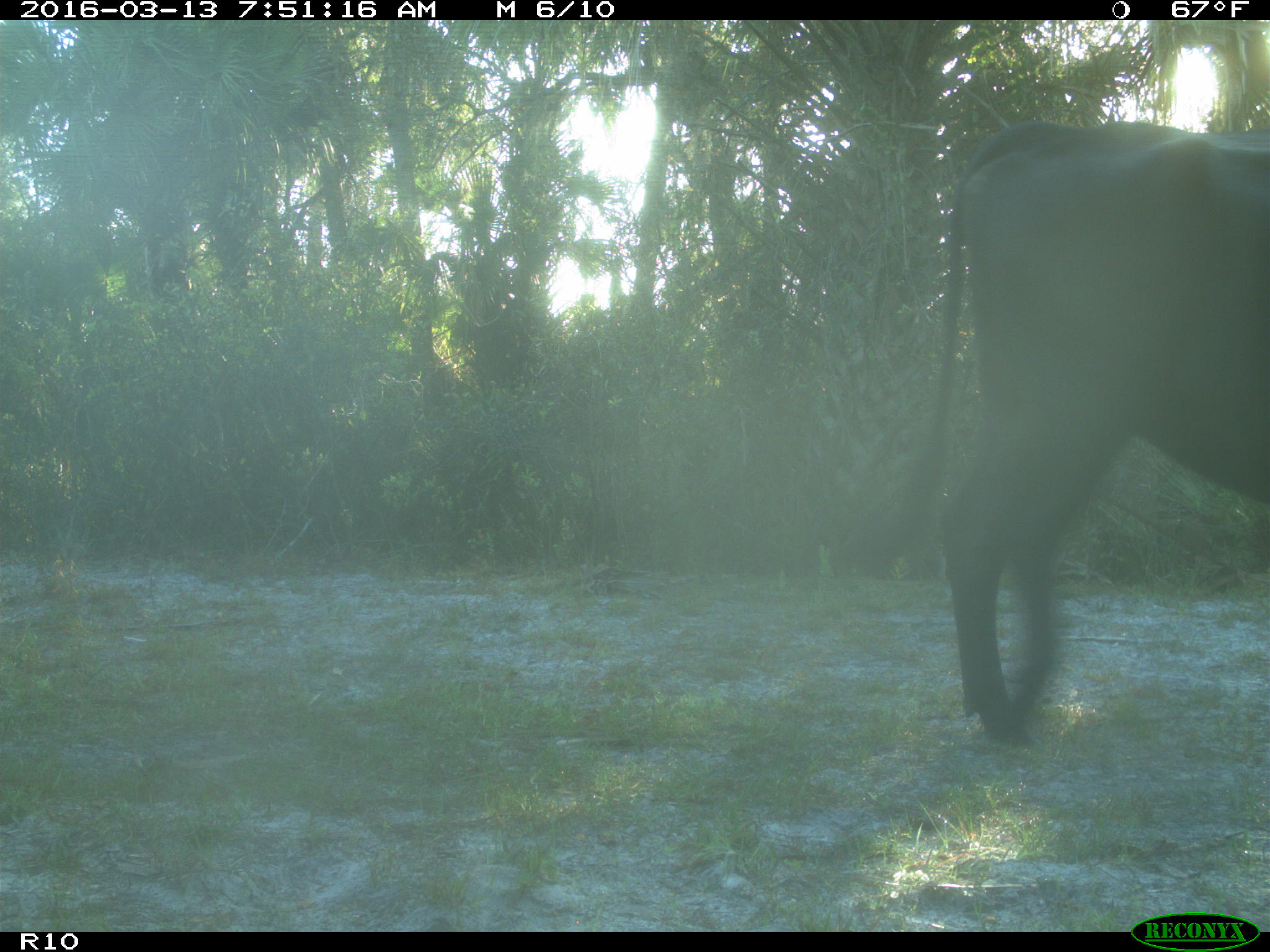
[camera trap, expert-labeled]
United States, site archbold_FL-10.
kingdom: Animalia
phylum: Chordata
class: Mammalia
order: Artiodactyla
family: Bovidae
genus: Bos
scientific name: Bos taurus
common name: domestic cow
Bos taurus (domestic cow).